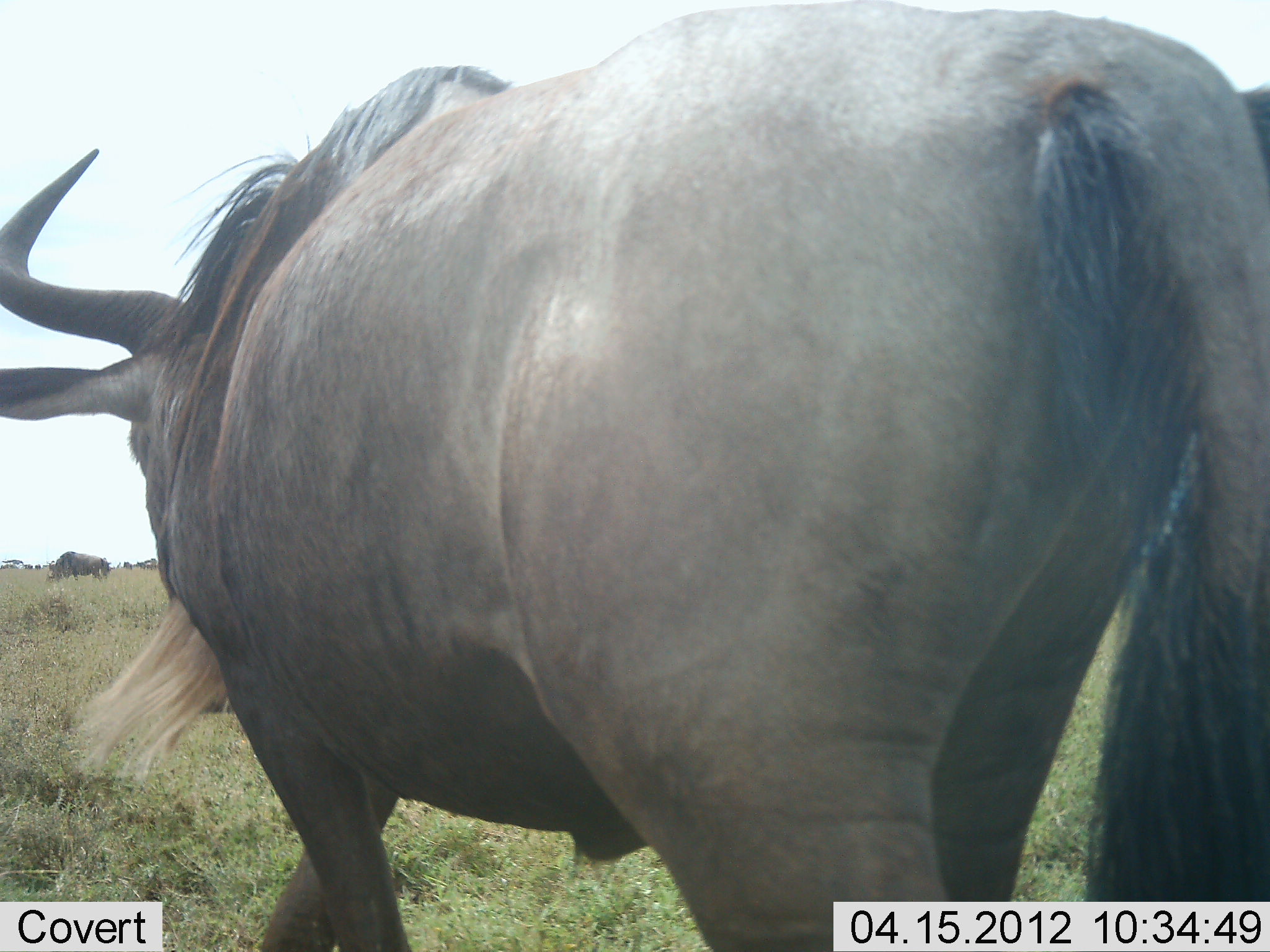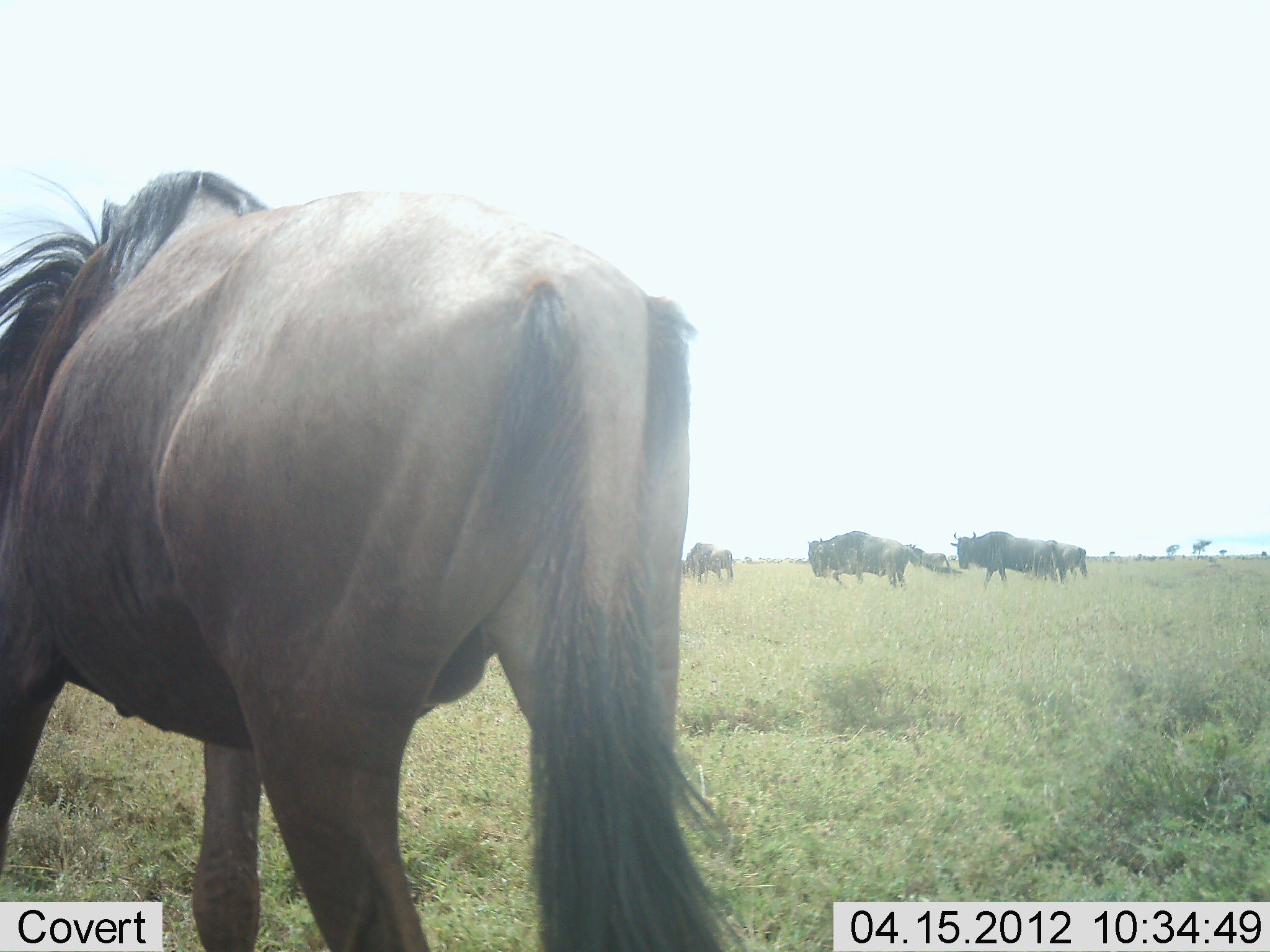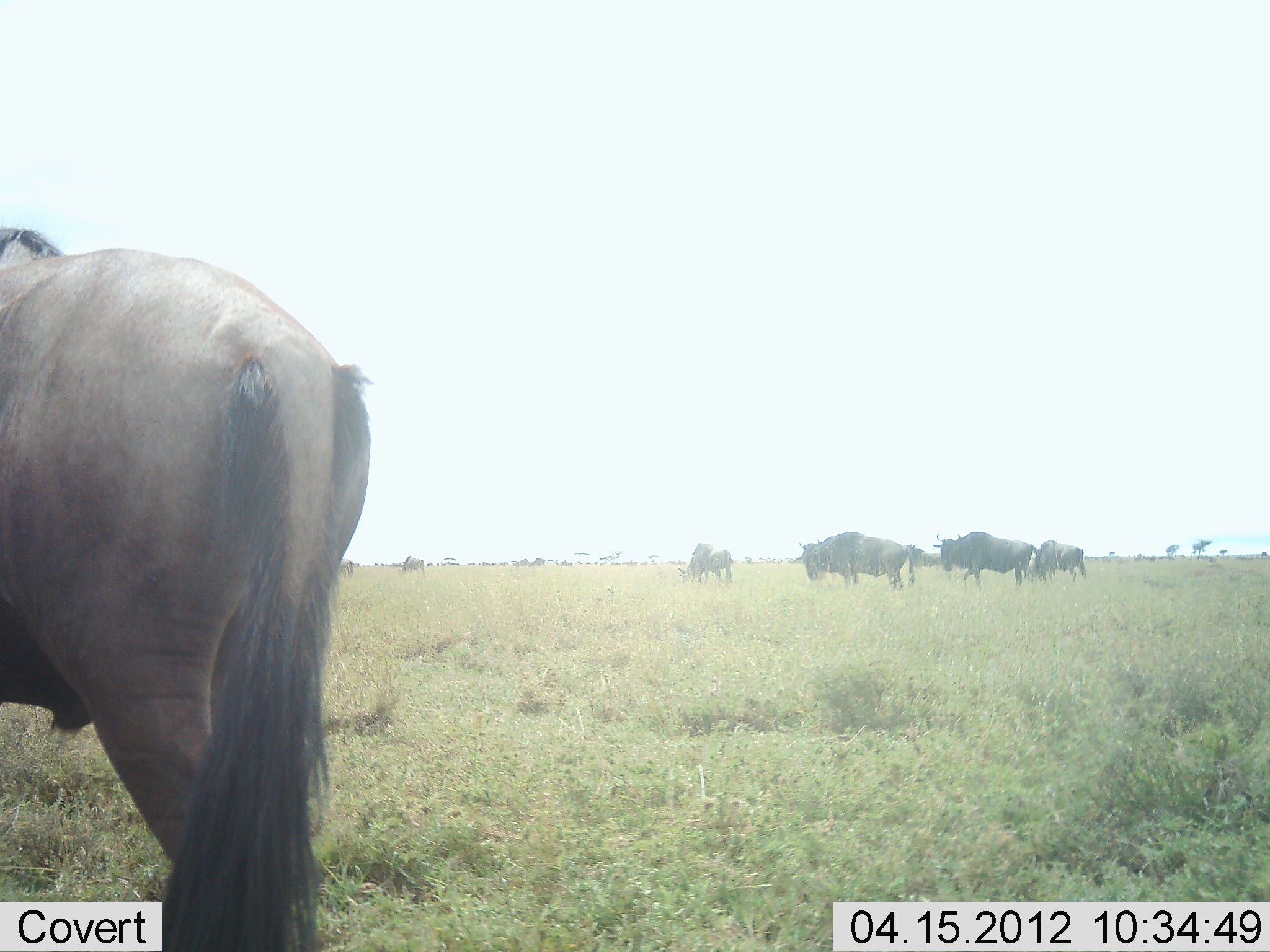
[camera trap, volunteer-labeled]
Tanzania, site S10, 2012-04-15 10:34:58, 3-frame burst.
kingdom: Animalia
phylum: Chordata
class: Mammalia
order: Artiodactyla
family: Bovidae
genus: Connochaetes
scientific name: Connochaetes taurinus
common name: blue wildebeest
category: wildebeest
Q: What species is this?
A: Wildebeest (blue wildebeest) (Connochaetes taurinus).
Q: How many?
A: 7.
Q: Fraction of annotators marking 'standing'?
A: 5%.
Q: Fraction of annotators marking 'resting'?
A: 0%.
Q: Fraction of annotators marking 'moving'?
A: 85%.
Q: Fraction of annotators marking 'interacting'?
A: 0%.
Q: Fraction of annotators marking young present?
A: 0%.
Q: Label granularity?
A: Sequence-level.